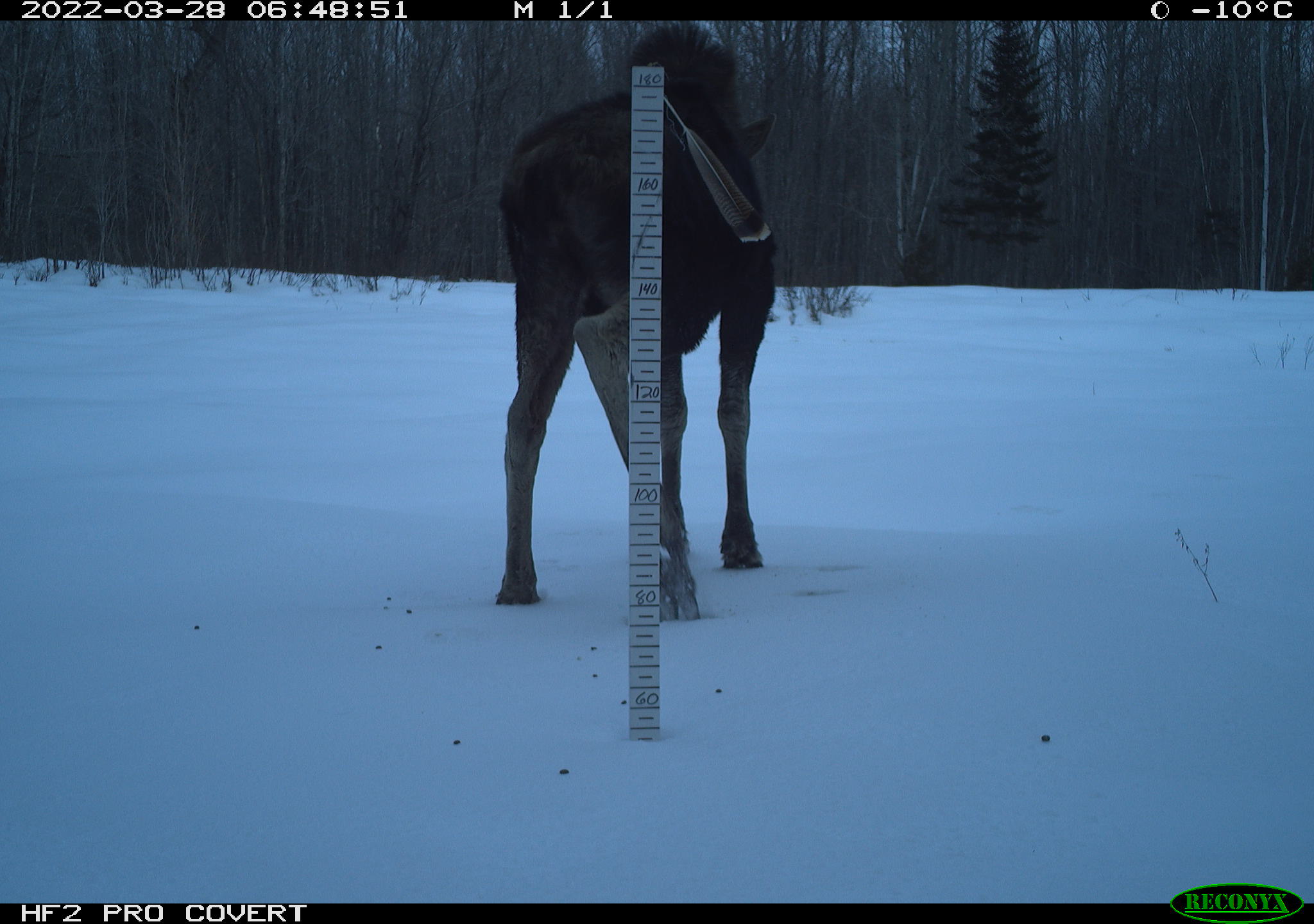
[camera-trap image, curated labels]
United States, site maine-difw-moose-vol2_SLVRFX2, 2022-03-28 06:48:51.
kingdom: Animalia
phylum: Chordata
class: Mammalia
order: Artiodactyla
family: Cervidae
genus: Alces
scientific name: Alces alces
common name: moose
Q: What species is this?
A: Moose (Alces alces).